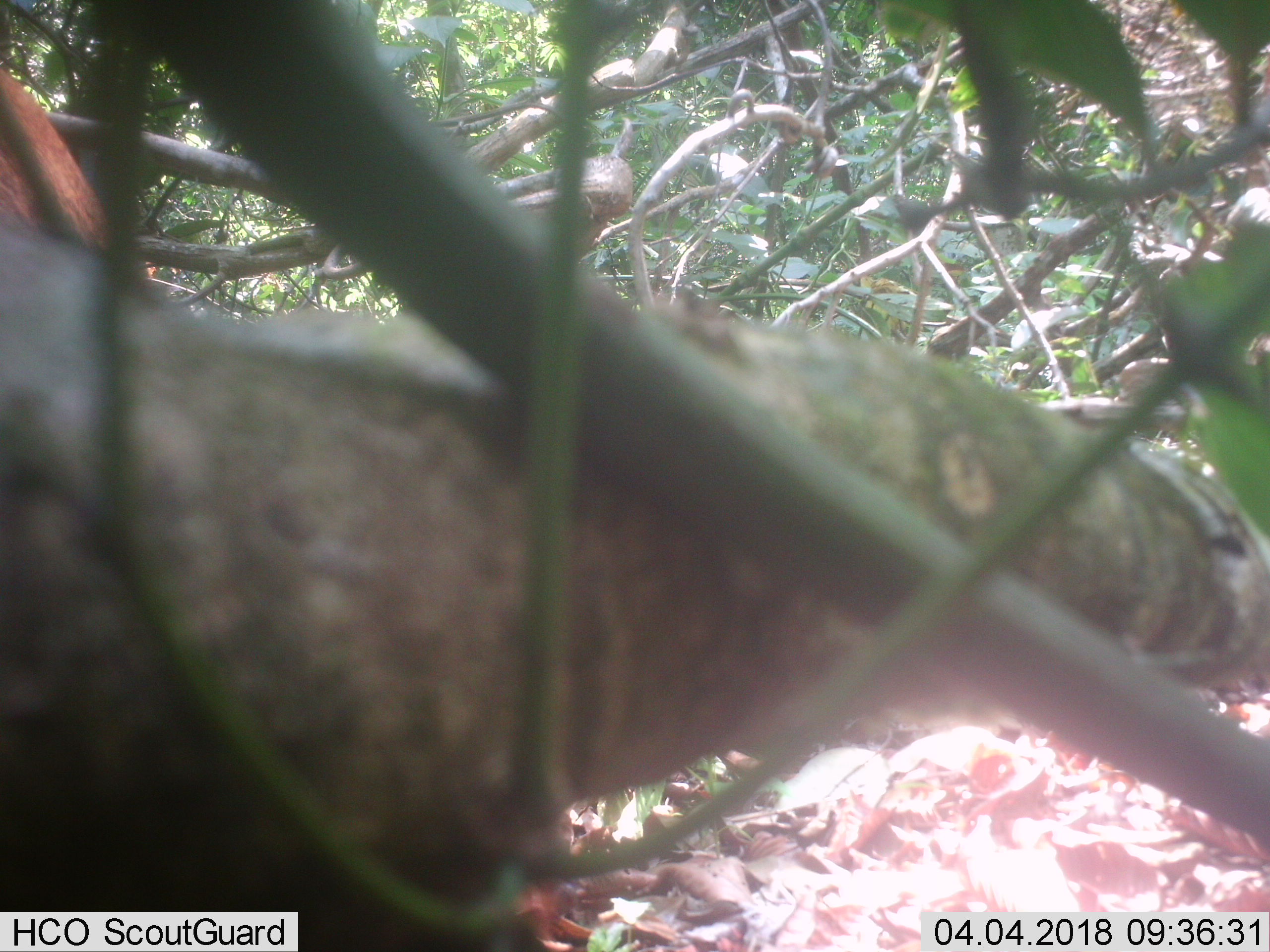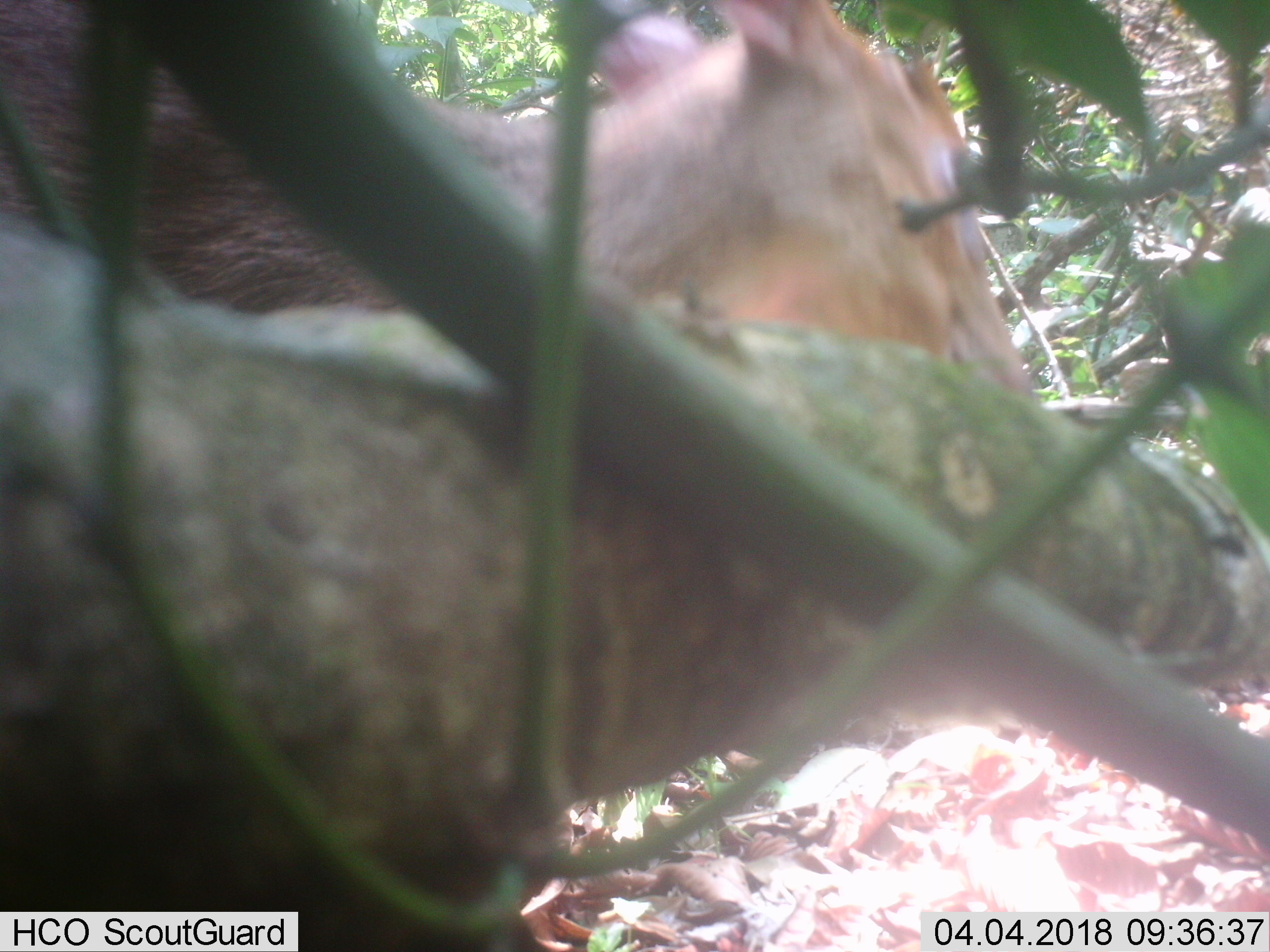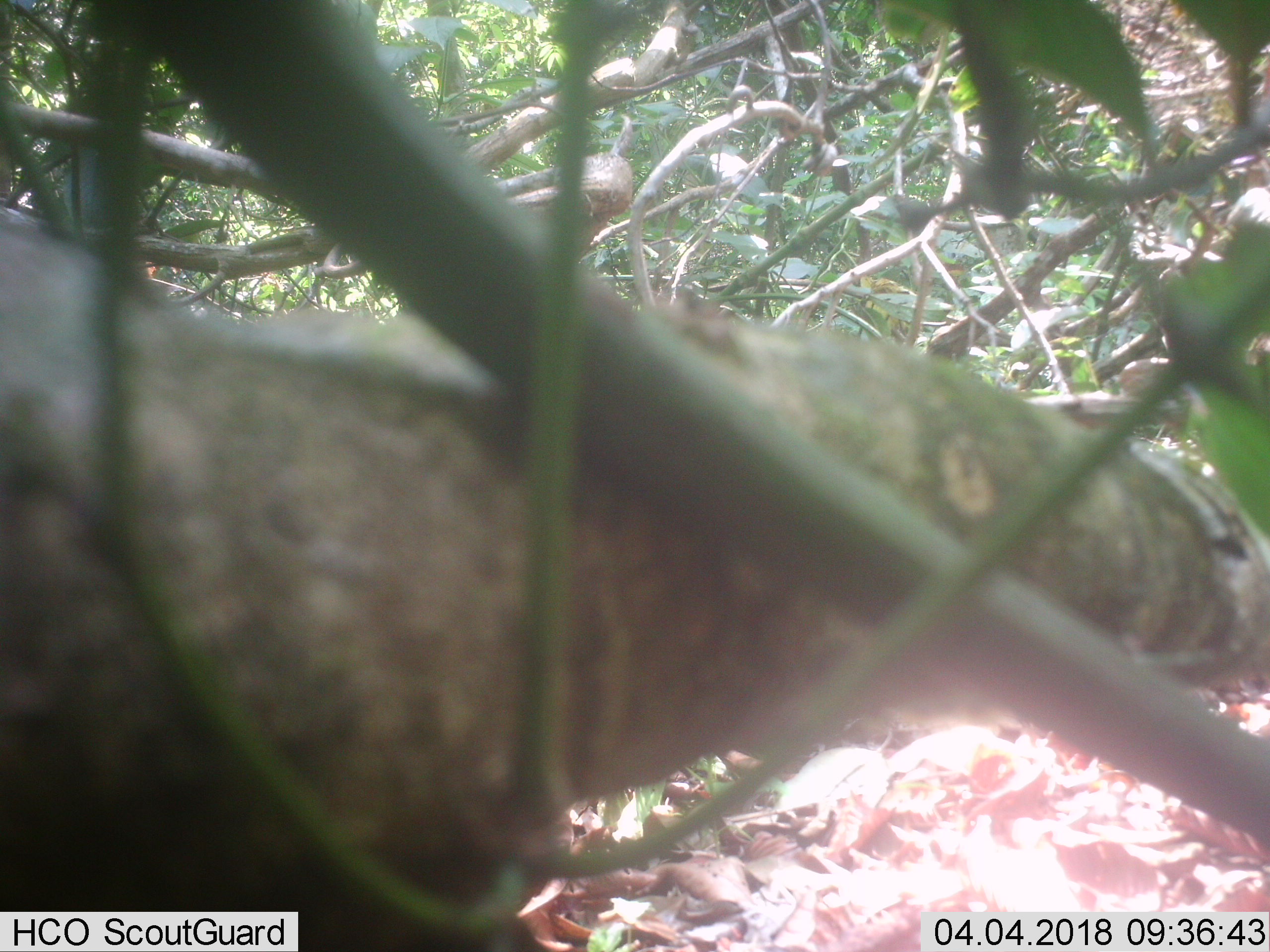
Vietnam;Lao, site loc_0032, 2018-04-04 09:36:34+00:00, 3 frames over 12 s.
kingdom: Animalia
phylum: Chordata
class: Mammalia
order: Artiodactyla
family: Cervidae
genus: Muntiacus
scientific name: Muntiacus vuquangensis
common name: large-antlered muntjac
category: large antlered muntjac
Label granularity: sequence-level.